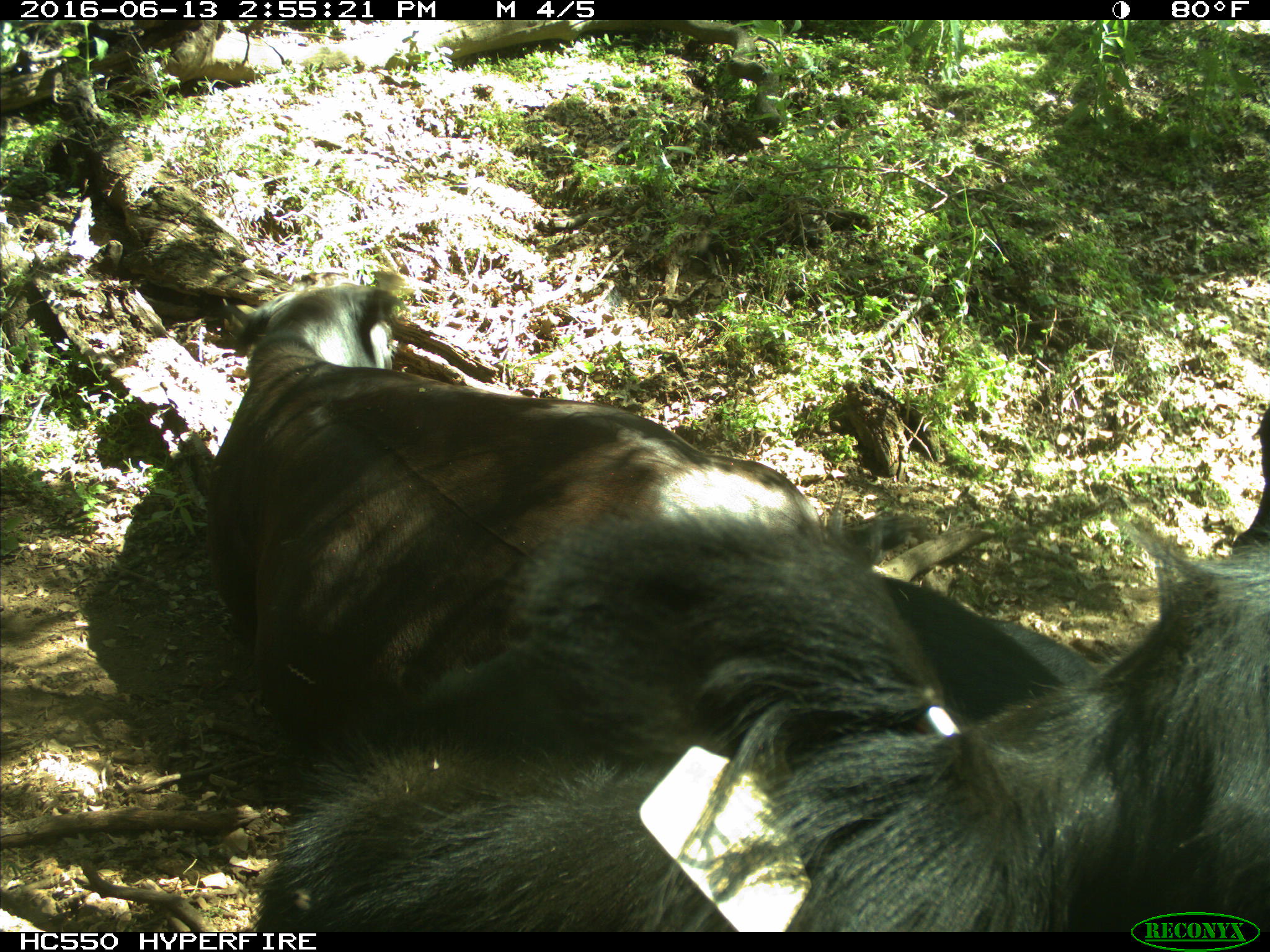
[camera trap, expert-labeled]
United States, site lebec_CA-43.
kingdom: Animalia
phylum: Chordata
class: Mammalia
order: Artiodactyla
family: Bovidae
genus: Bos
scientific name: Bos taurus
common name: domestic cow